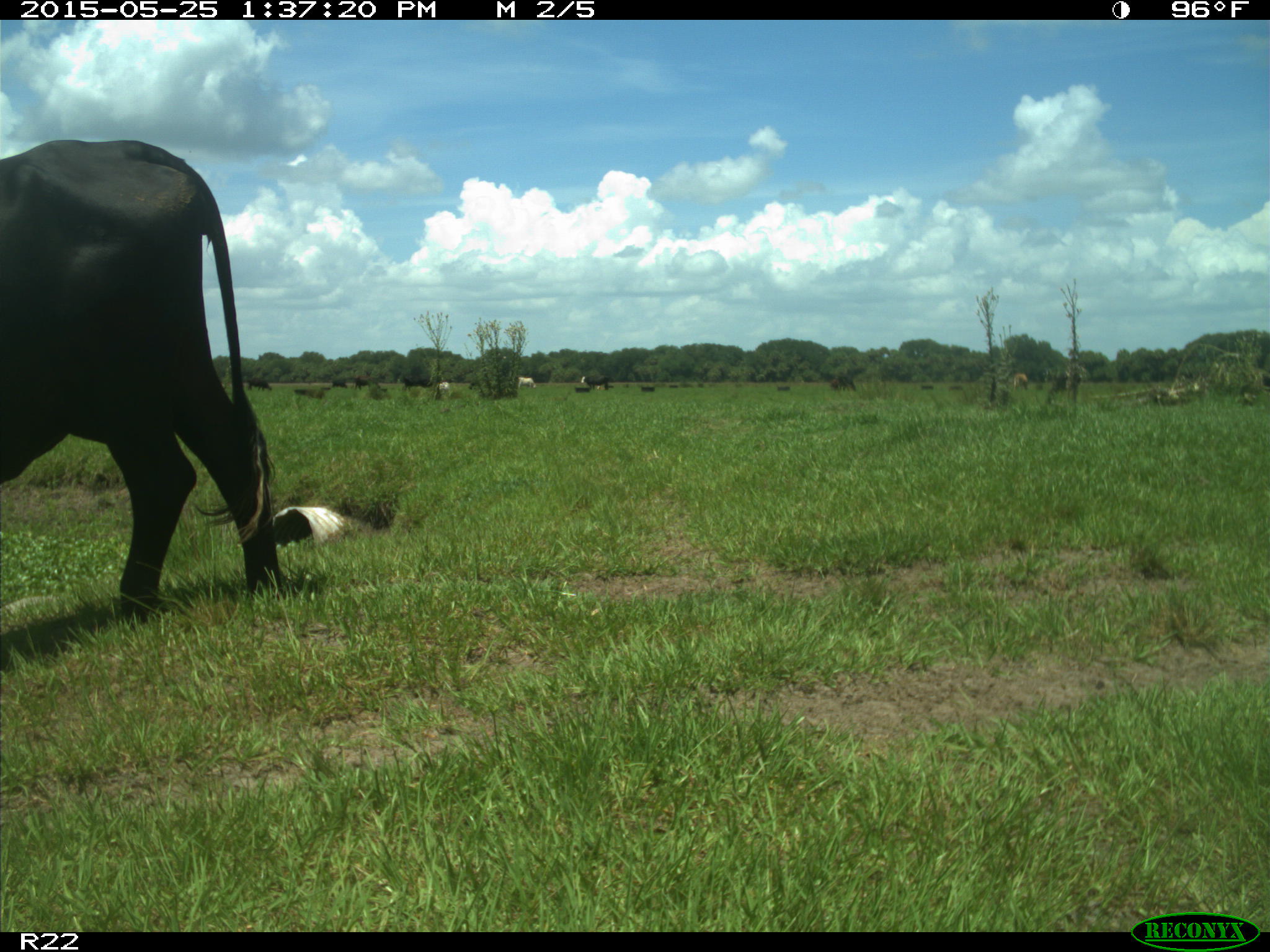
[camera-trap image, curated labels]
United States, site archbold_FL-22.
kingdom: Animalia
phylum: Chordata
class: Mammalia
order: Artiodactyla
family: Bovidae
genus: Bos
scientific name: Bos taurus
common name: domestic cow